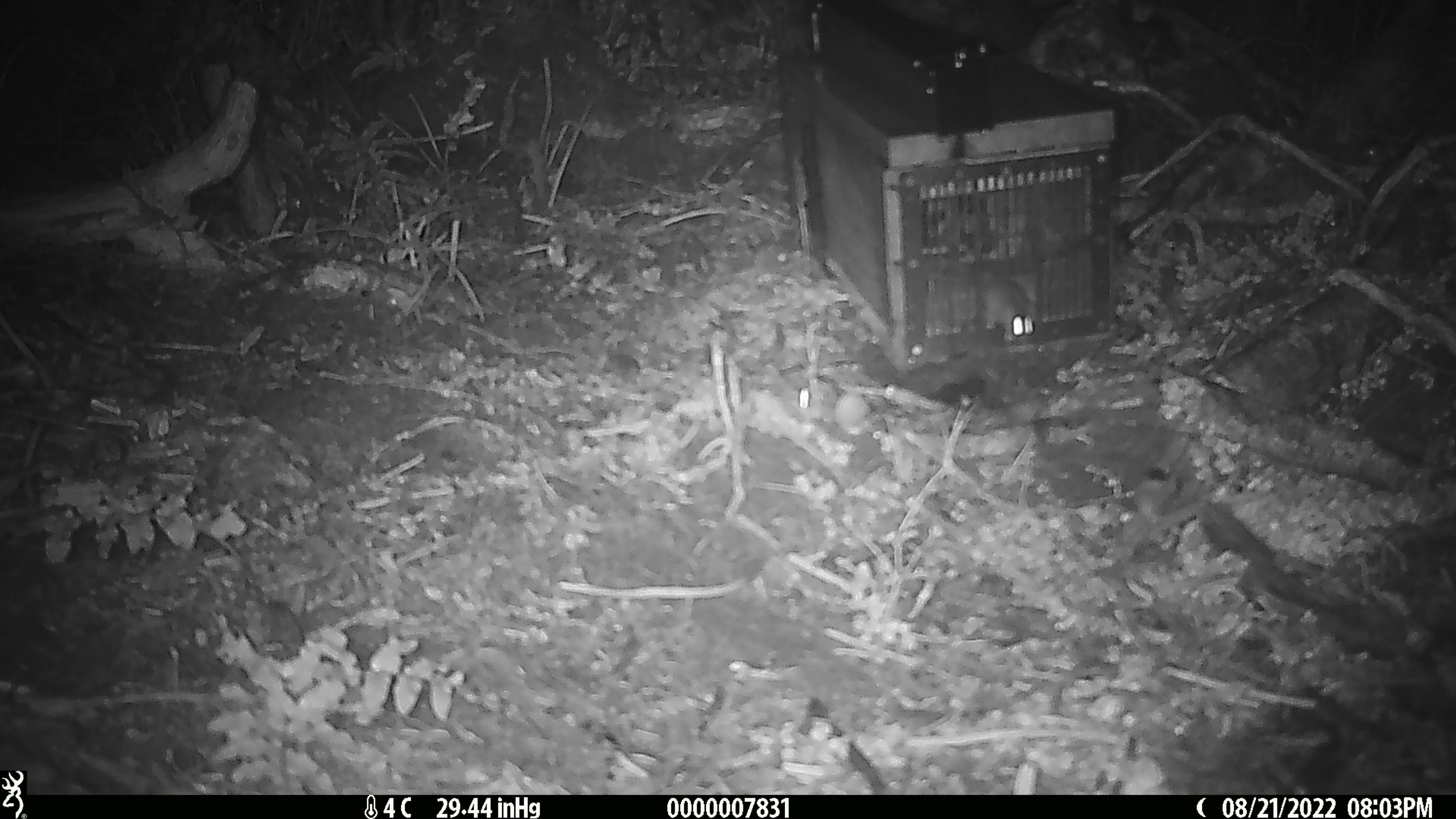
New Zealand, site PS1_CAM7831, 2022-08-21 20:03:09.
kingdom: Animalia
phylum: Chordata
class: Mammalia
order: Rodentia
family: Muridae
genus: Mus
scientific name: Mus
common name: mouse